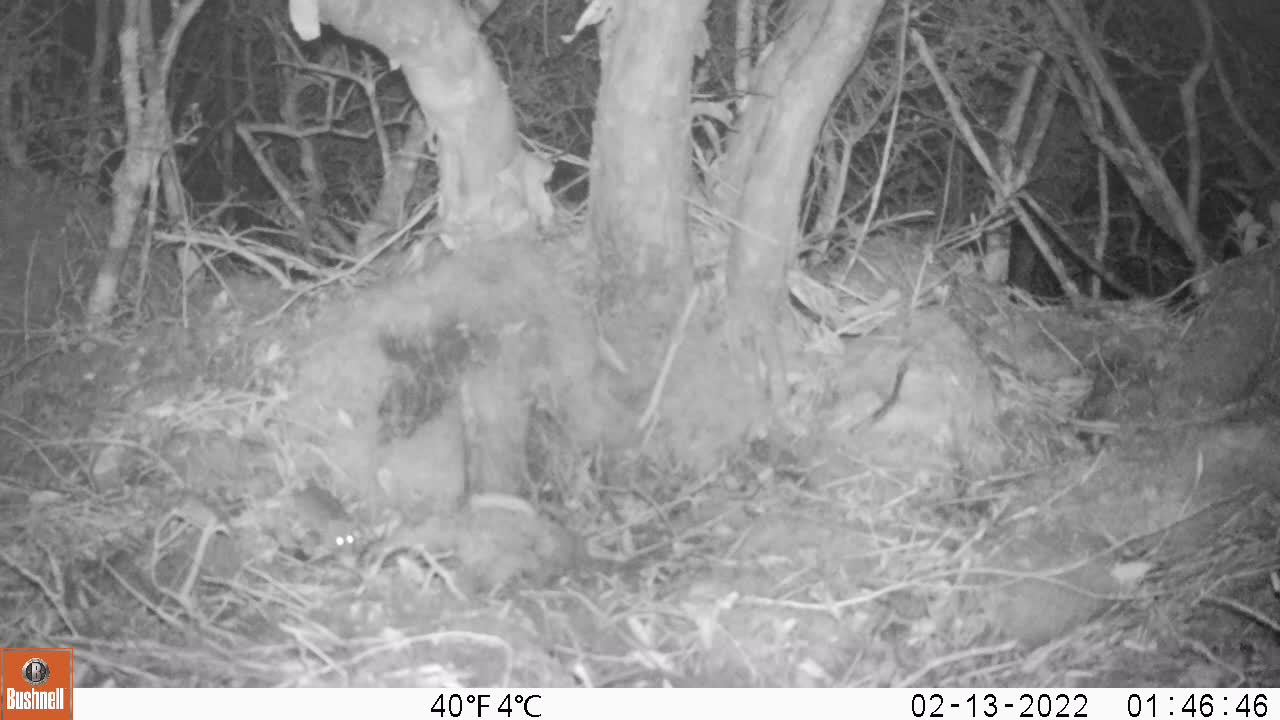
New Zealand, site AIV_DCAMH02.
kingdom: Animalia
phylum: Chordata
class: Mammalia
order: Rodentia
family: Muridae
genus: Mus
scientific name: Mus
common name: mouse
Mouse (Mus).